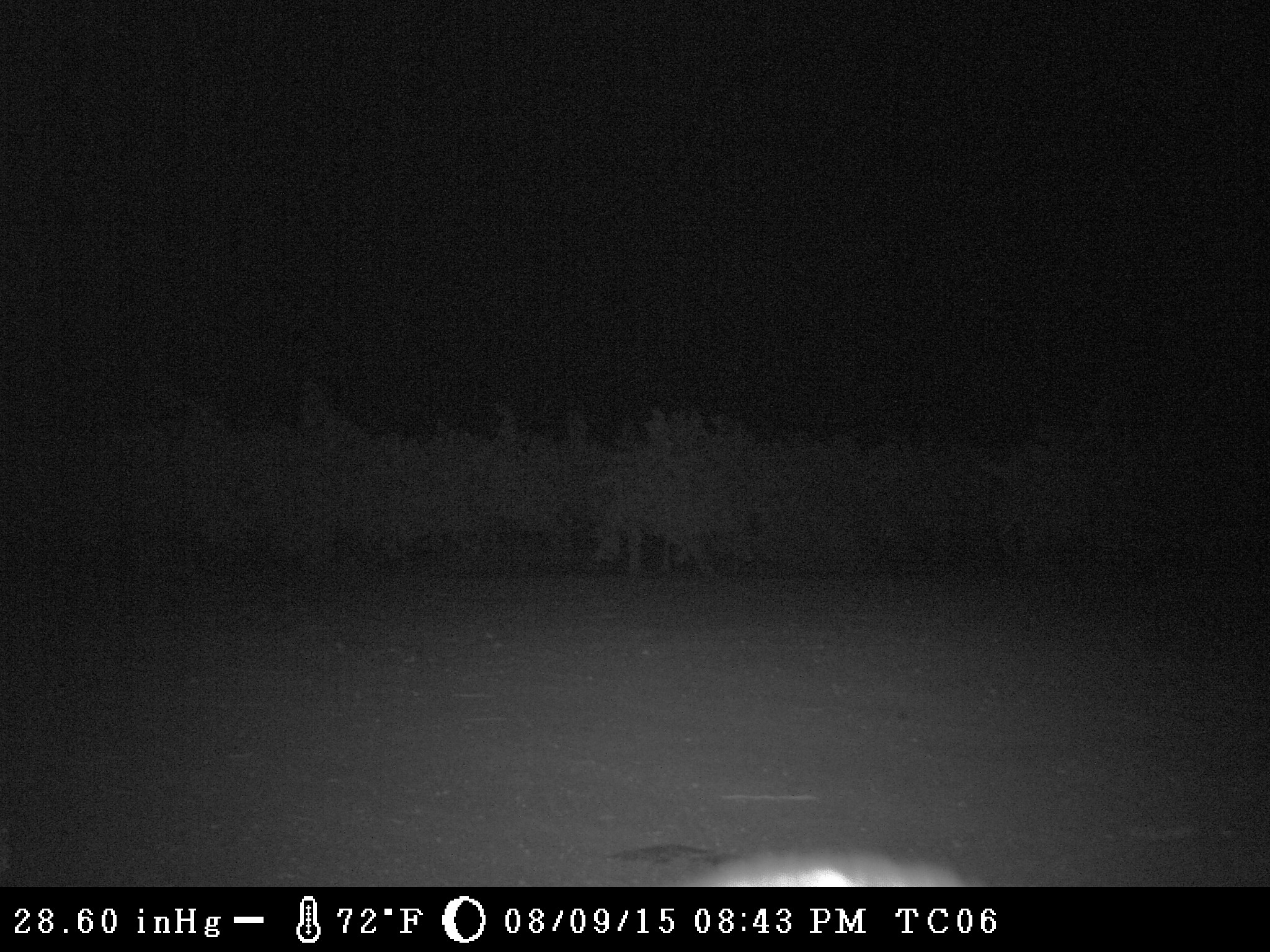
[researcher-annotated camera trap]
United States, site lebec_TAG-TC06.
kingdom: Animalia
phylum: Chordata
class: Mammalia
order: Carnivora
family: Procyonidae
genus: Procyon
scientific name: Procyon lotor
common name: common raccoon